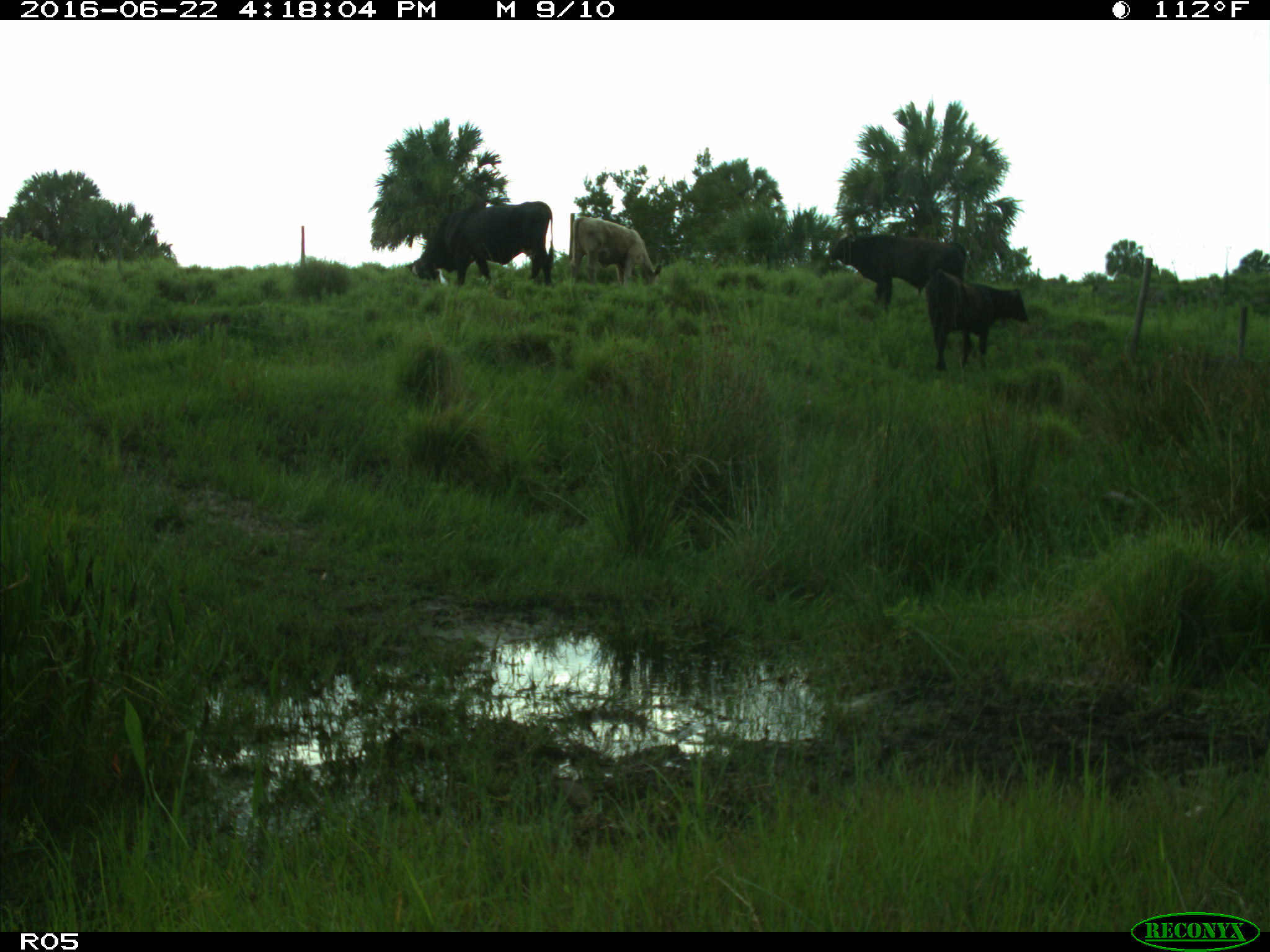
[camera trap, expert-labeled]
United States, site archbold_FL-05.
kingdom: Animalia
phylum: Chordata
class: Mammalia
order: Artiodactyla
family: Bovidae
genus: Bos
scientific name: Bos taurus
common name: domestic cow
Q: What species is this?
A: Bos taurus (domestic cow).